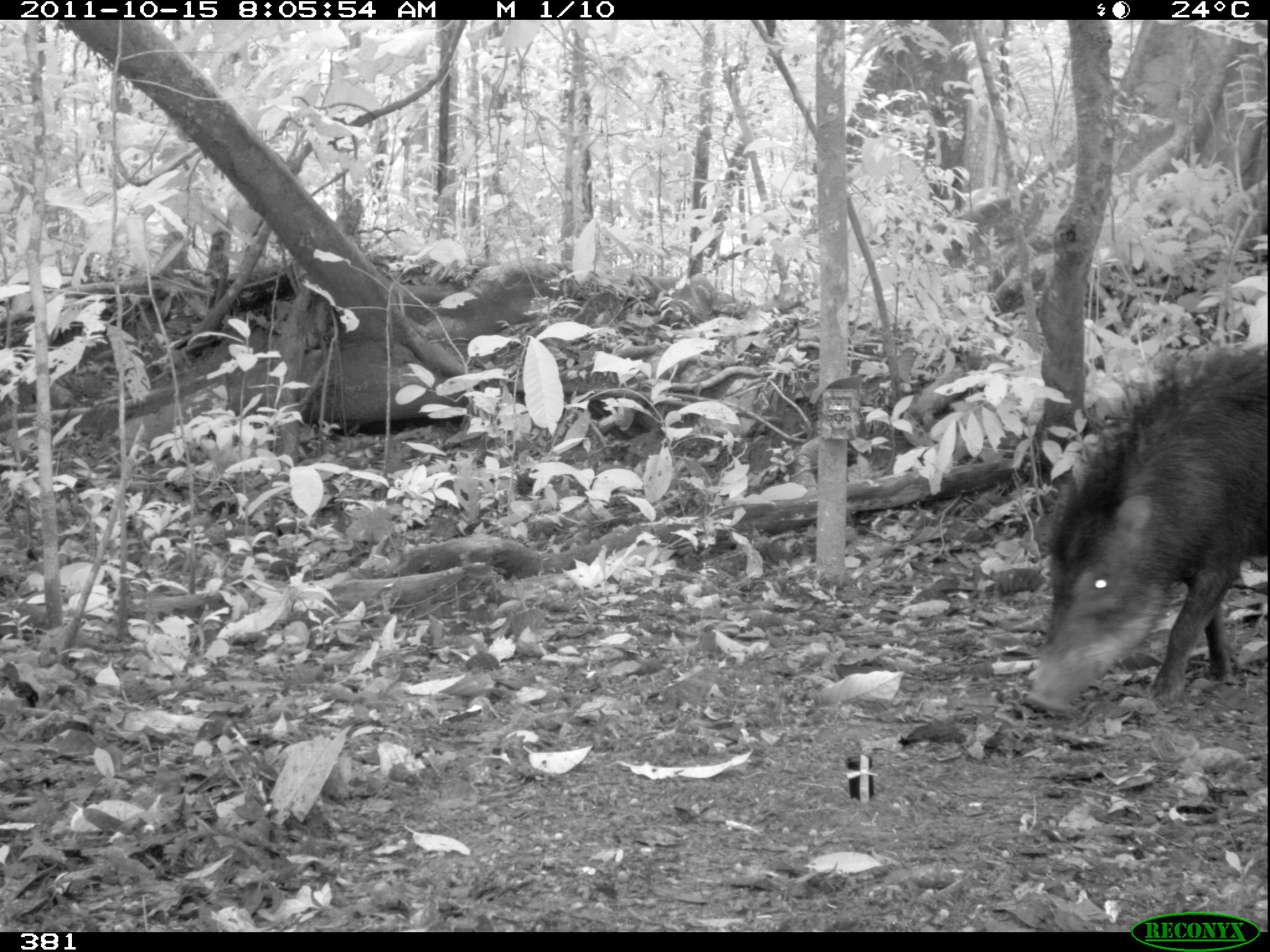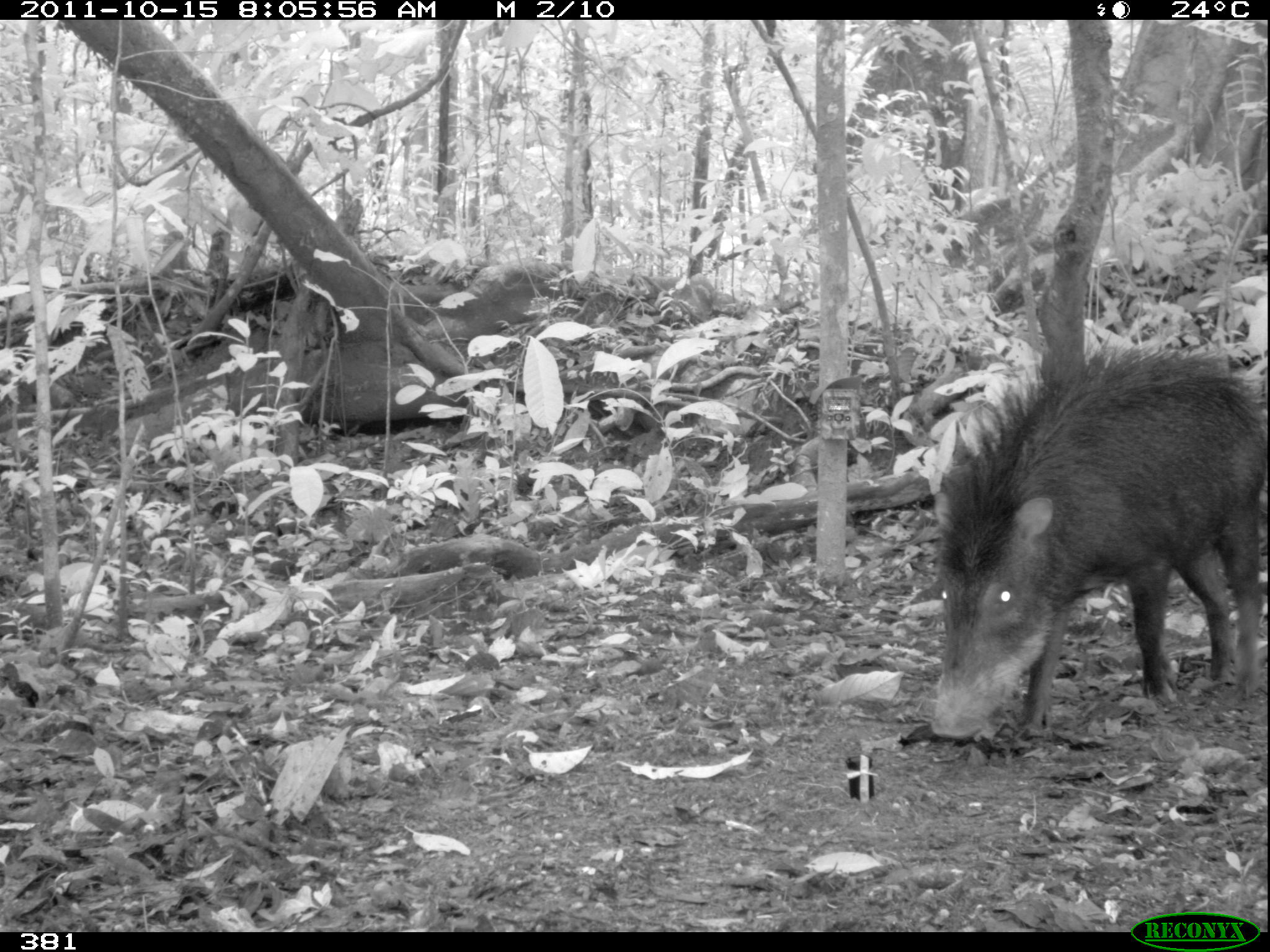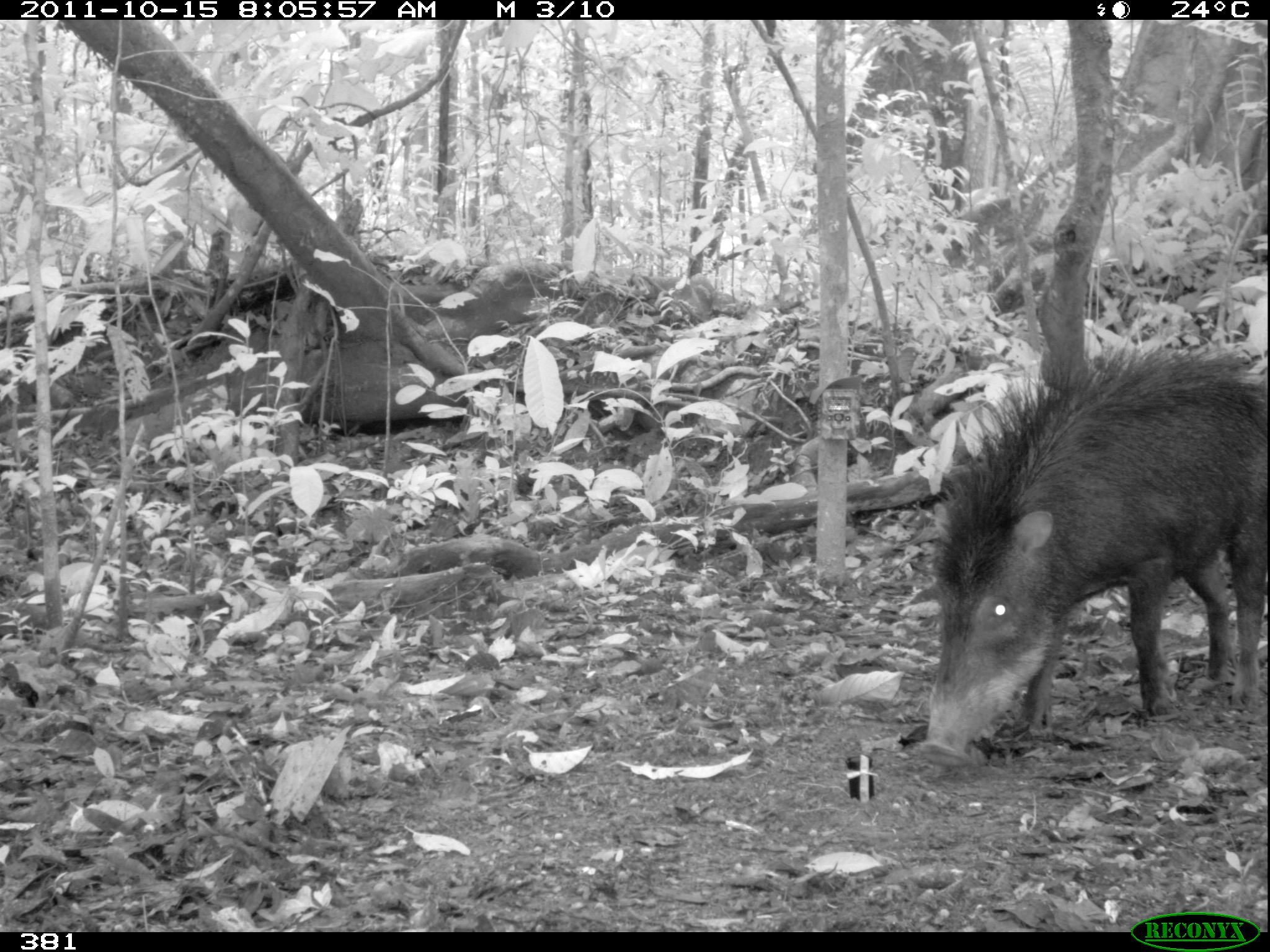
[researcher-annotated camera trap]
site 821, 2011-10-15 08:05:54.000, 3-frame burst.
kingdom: Animalia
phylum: Chordata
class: Mammalia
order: Artiodactyla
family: Tayassuidae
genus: Tayassu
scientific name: Tayassu pecari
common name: white-lipped peccary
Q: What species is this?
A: Tayassu pecari (white-lipped peccary).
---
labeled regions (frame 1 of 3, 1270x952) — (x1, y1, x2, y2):
tayassu pecari: (1017, 341, 1270, 719)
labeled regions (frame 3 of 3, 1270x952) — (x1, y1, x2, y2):
tayassu pecari: (911, 343, 1269, 769)